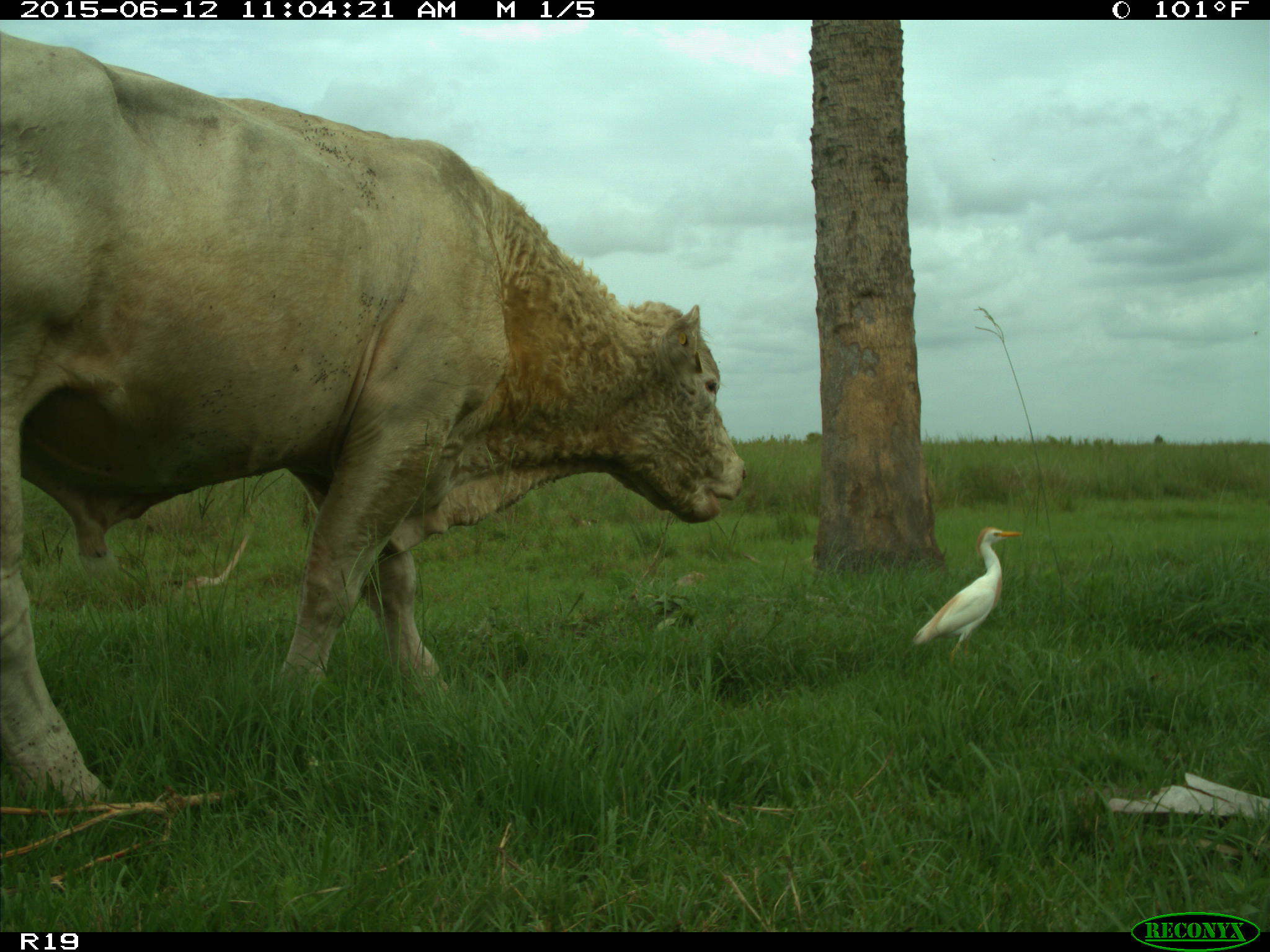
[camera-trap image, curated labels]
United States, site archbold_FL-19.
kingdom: Animalia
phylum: Chordata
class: Mammalia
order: Artiodactyla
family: Bovidae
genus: Bos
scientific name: Bos taurus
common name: domestic cow